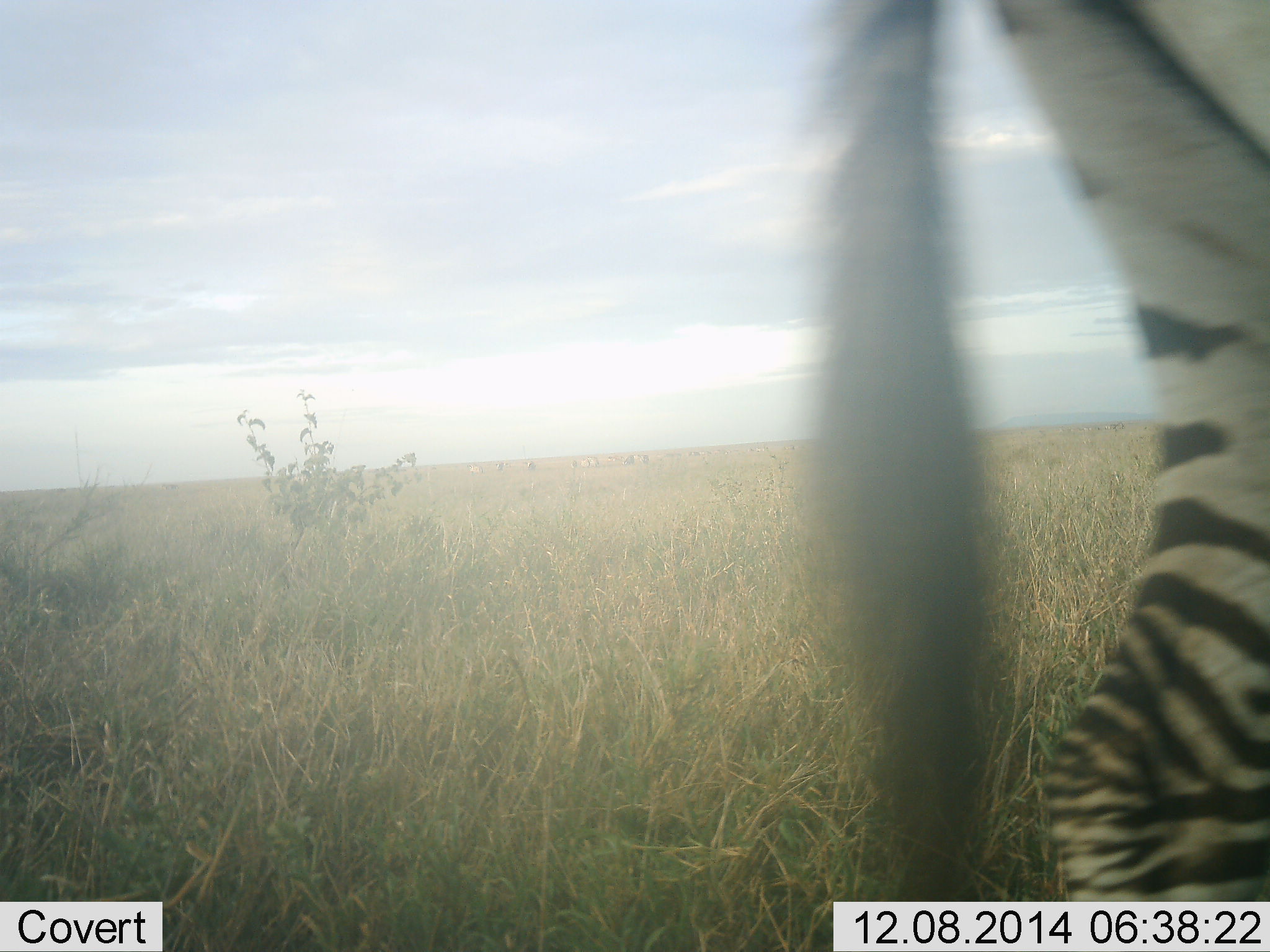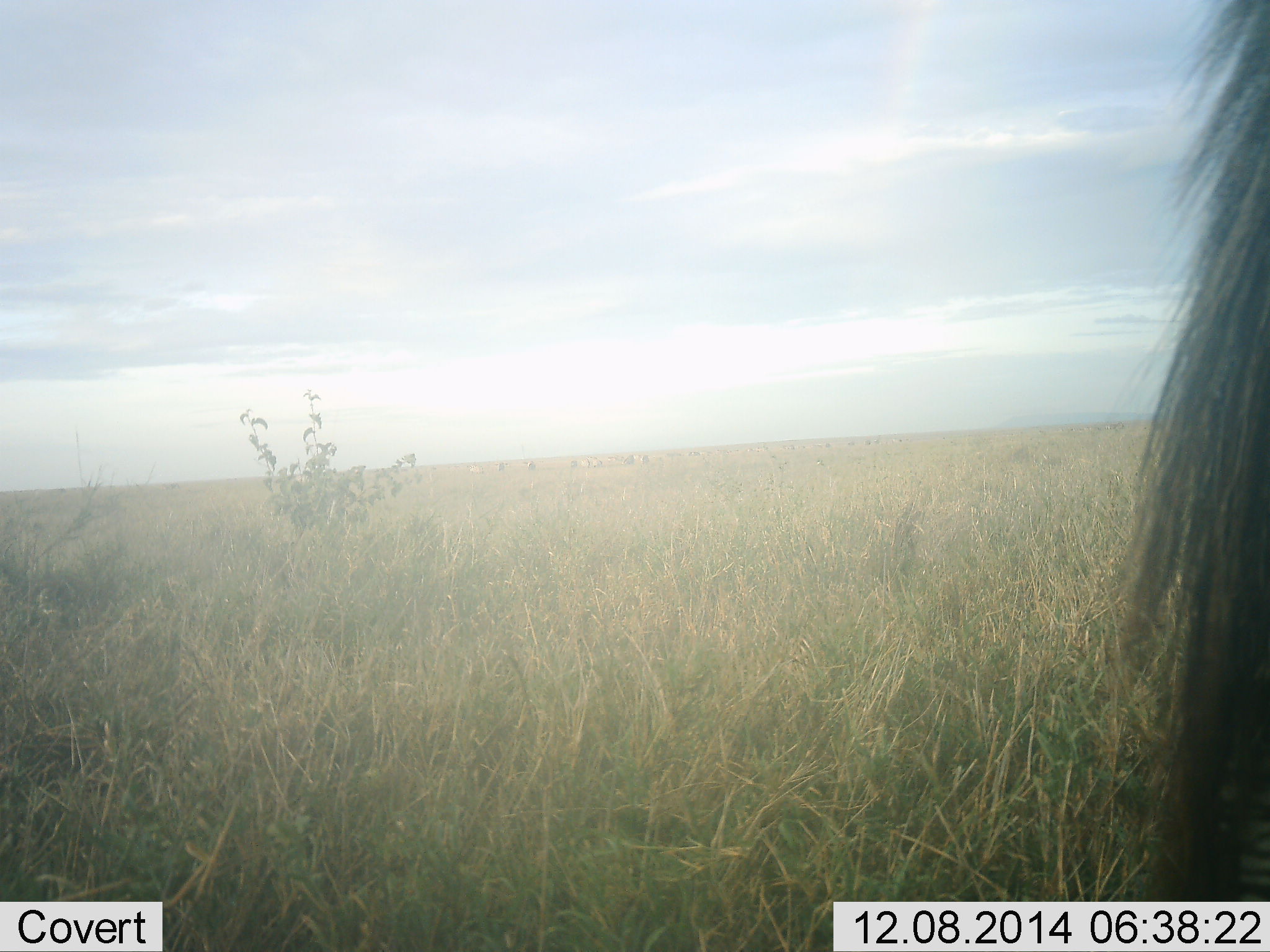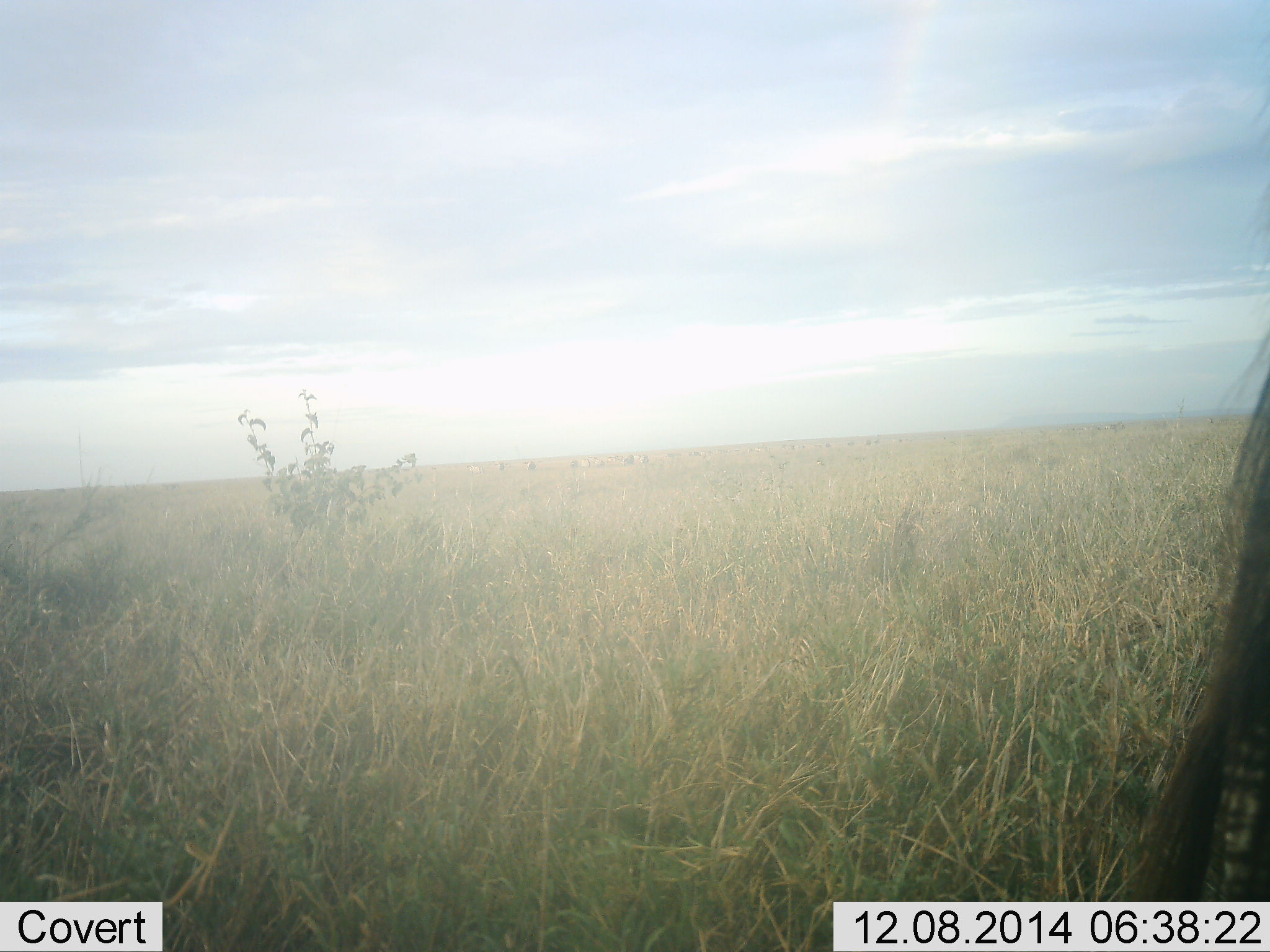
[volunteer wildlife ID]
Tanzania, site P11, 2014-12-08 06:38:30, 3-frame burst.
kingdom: Animalia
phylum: Chordata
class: Mammalia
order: Perissodactyla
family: Equidae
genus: Equus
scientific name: Equus quagga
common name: plains zebra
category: zebra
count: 1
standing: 20%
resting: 0%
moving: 90%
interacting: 0%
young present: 0%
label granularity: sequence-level